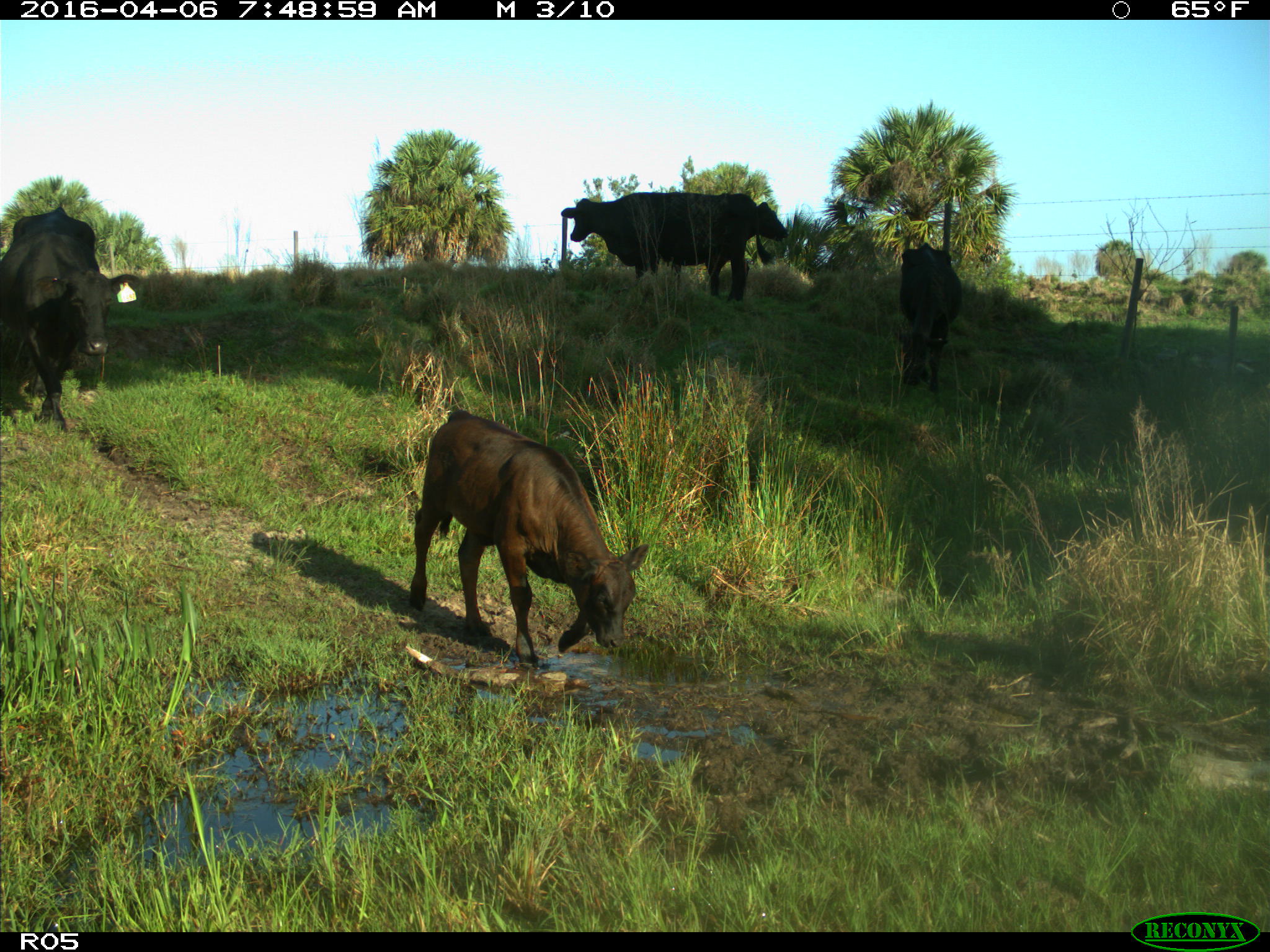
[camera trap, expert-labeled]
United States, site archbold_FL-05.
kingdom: Animalia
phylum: Chordata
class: Mammalia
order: Artiodactyla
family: Bovidae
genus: Bos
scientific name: Bos taurus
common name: domestic cow